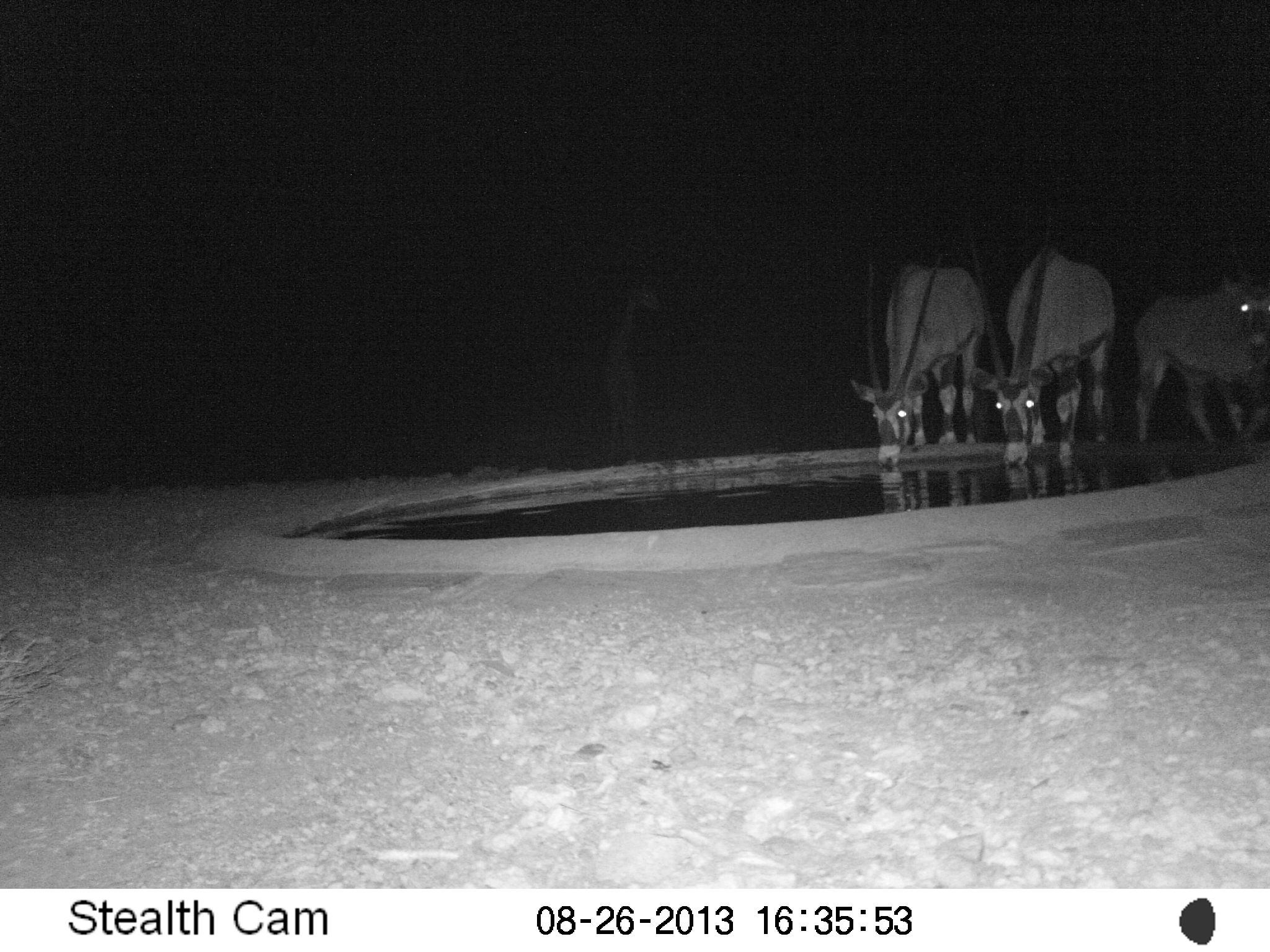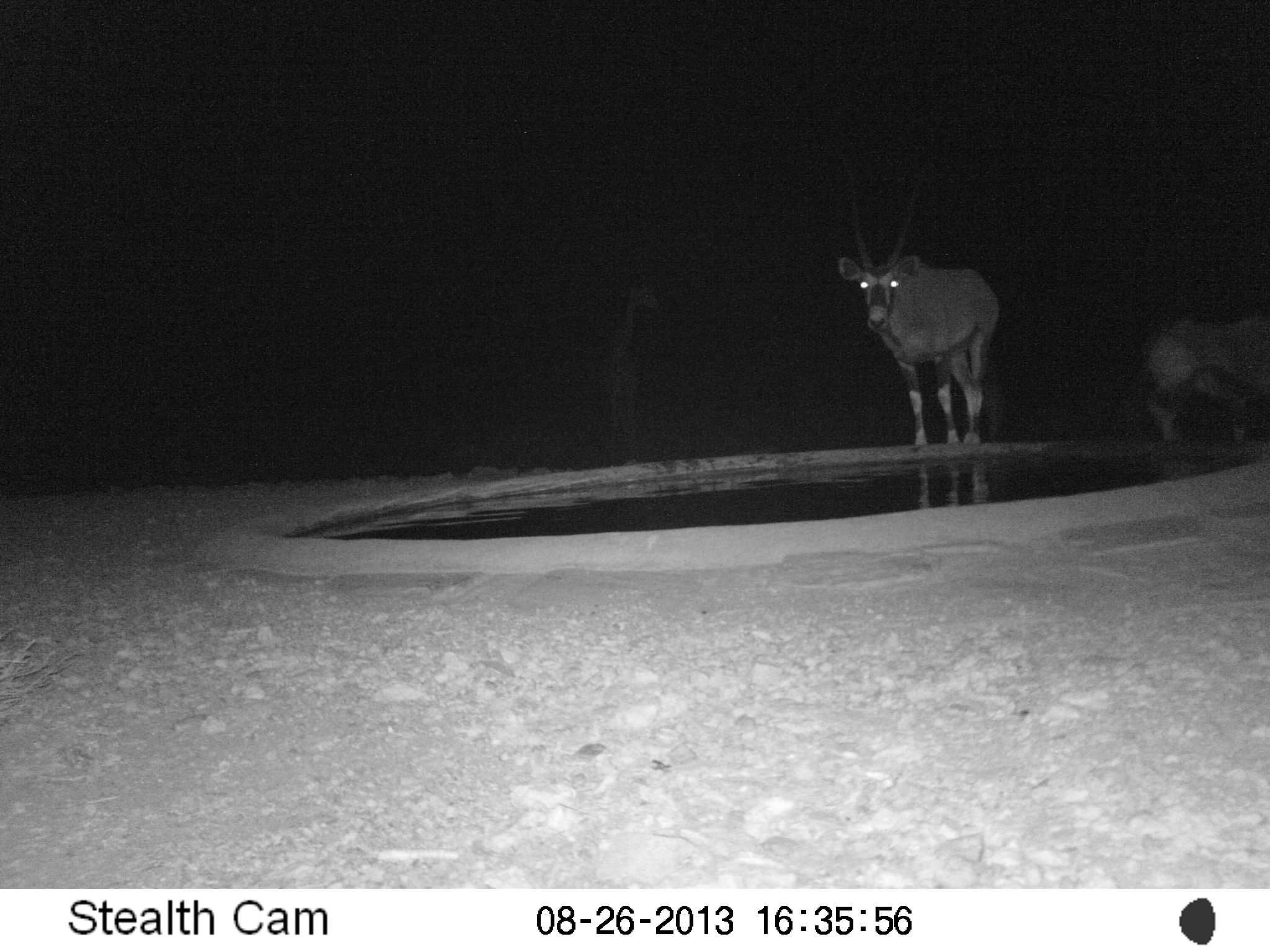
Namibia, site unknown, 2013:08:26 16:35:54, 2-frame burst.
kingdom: Animalia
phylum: Chordata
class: Mammalia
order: Artiodactyla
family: Bovidae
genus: Oryx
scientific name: Oryx gazella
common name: gemsbok